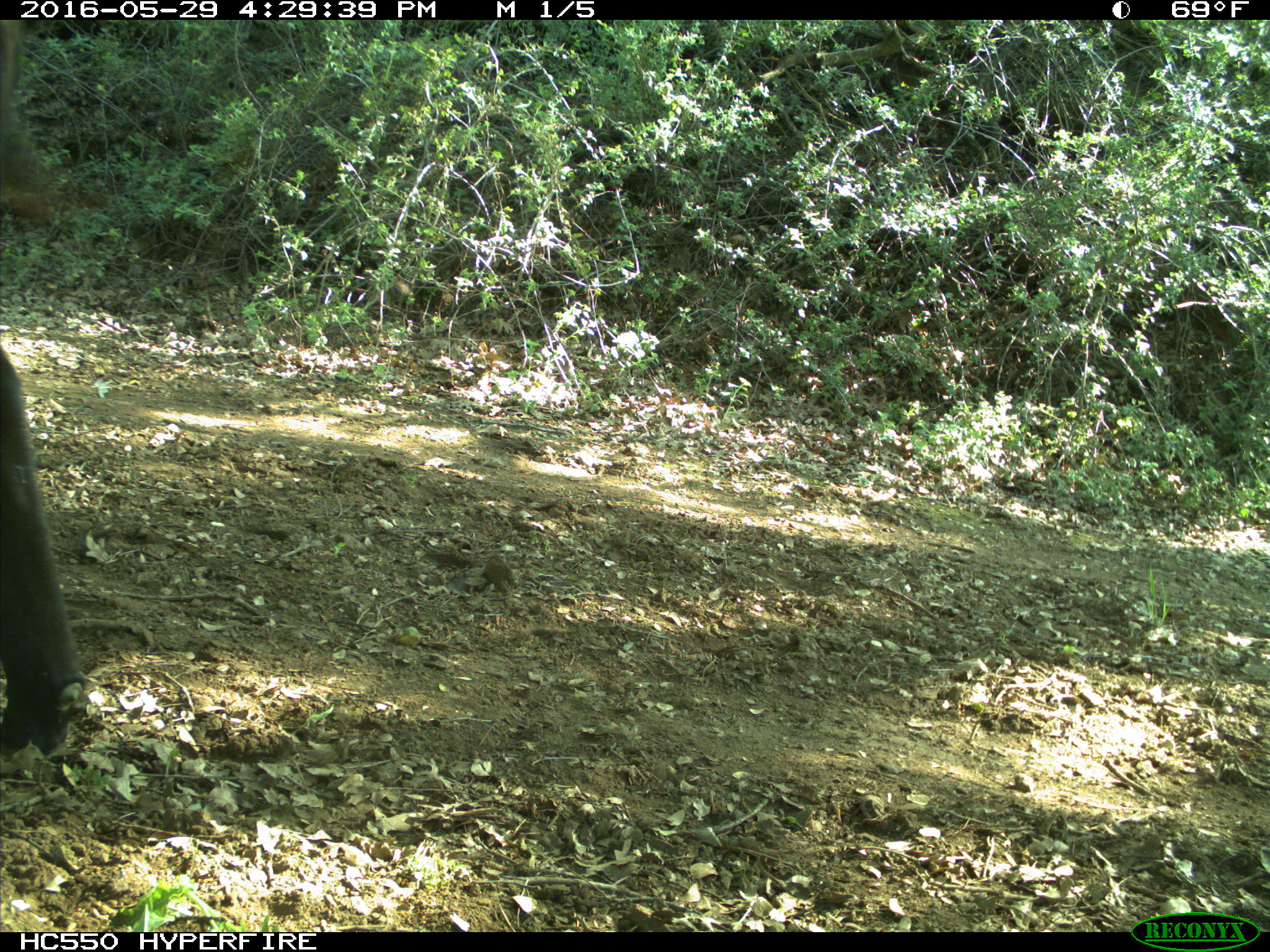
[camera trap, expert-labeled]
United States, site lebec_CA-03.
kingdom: Animalia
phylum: Chordata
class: Mammalia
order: Artiodactyla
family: Bovidae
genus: Bos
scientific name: Bos taurus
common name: domestic cow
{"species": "Bos taurus (domestic cow)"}